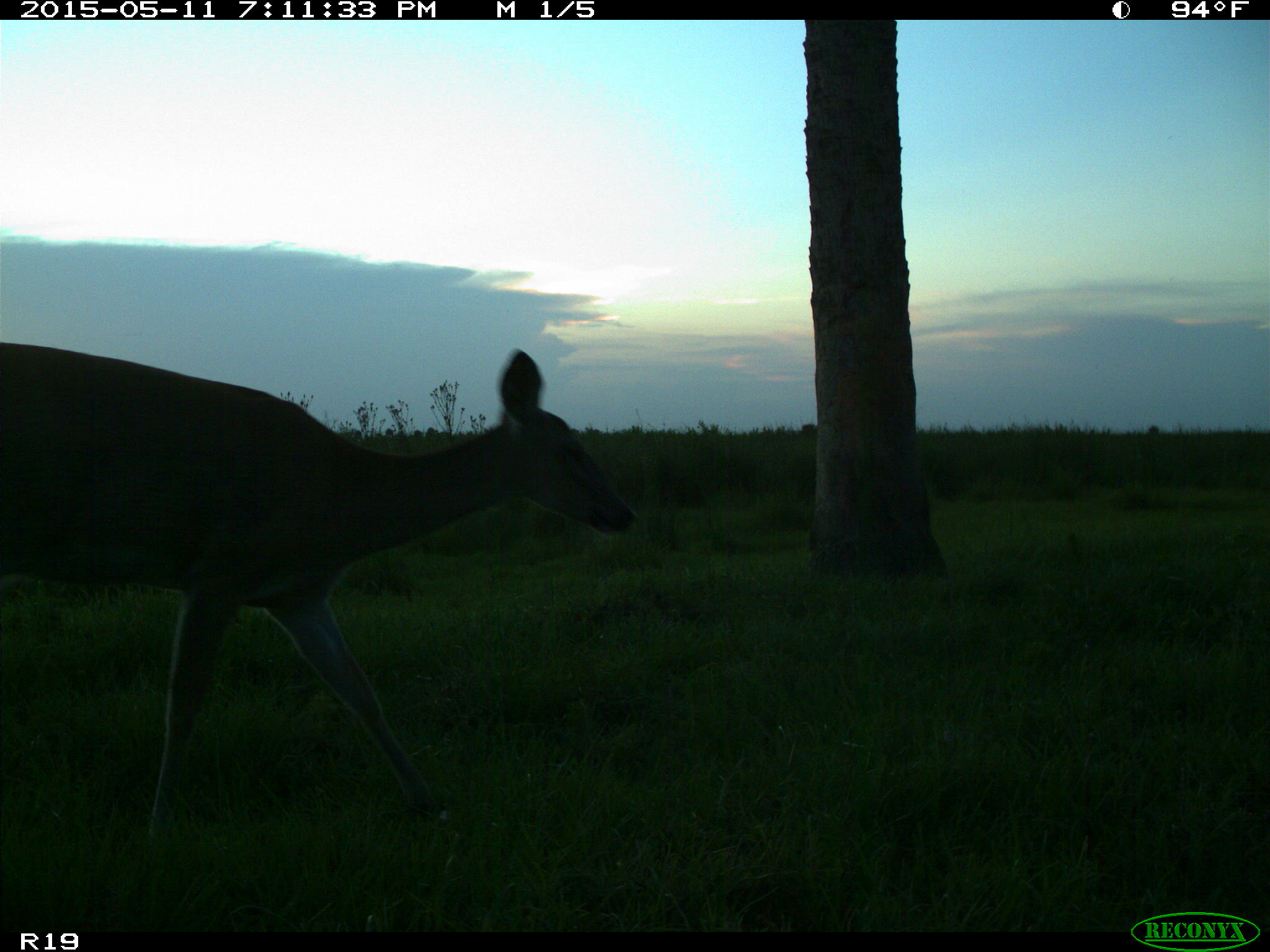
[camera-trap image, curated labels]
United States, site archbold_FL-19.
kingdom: Animalia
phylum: Chordata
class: Mammalia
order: Artiodactyla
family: Cervidae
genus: Odocoileus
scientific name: Odocoileus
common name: deer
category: unidentified deer